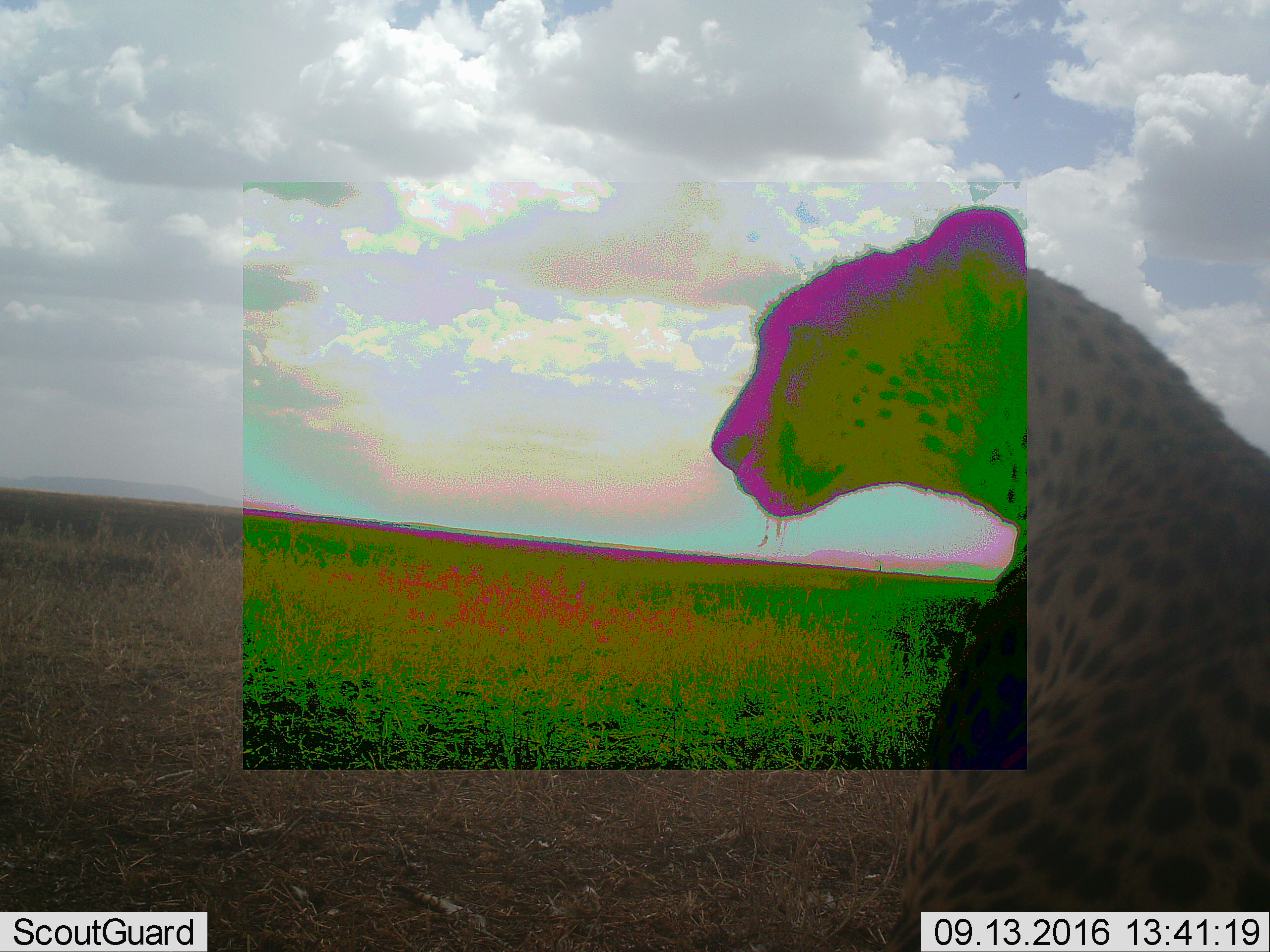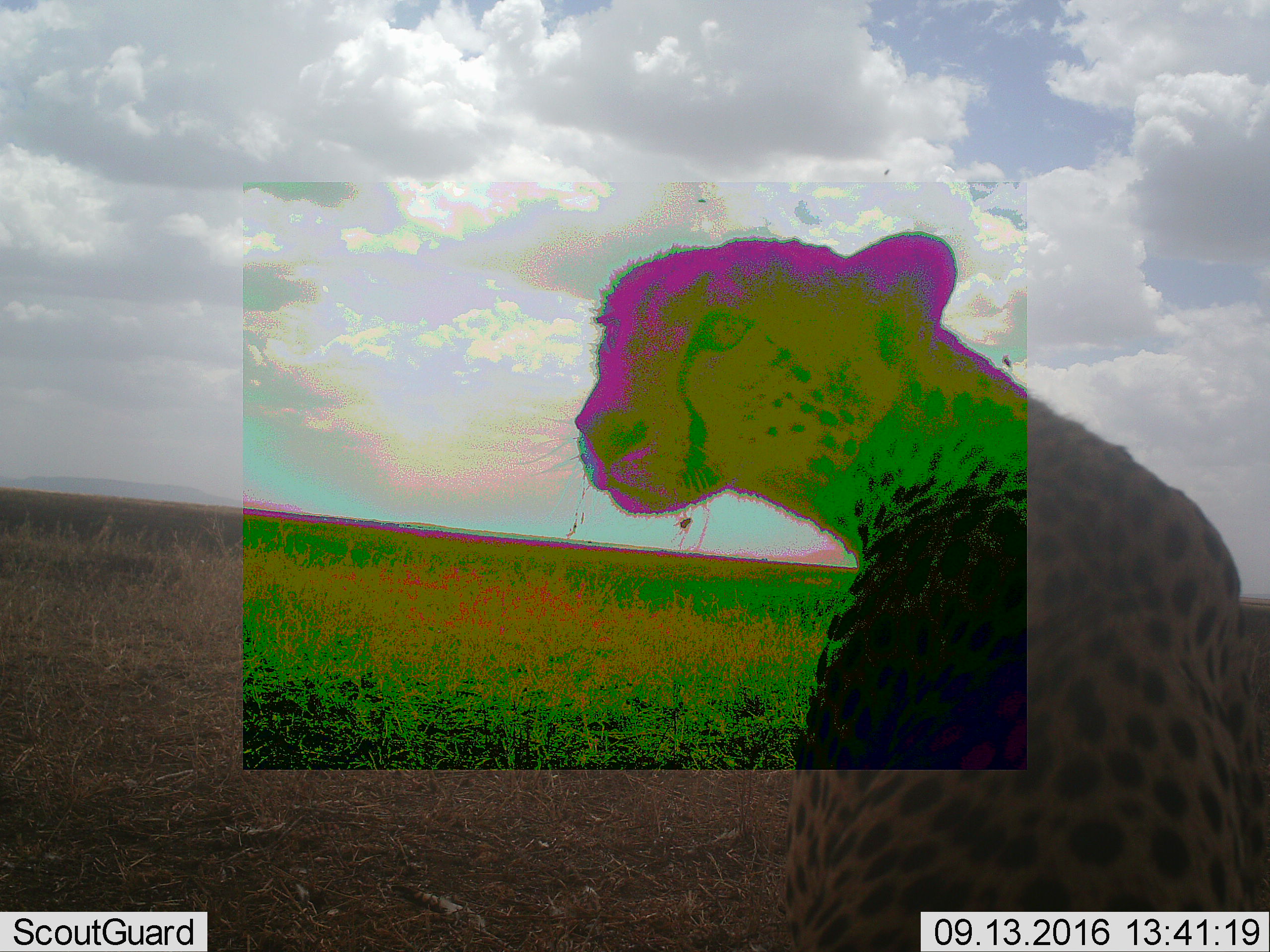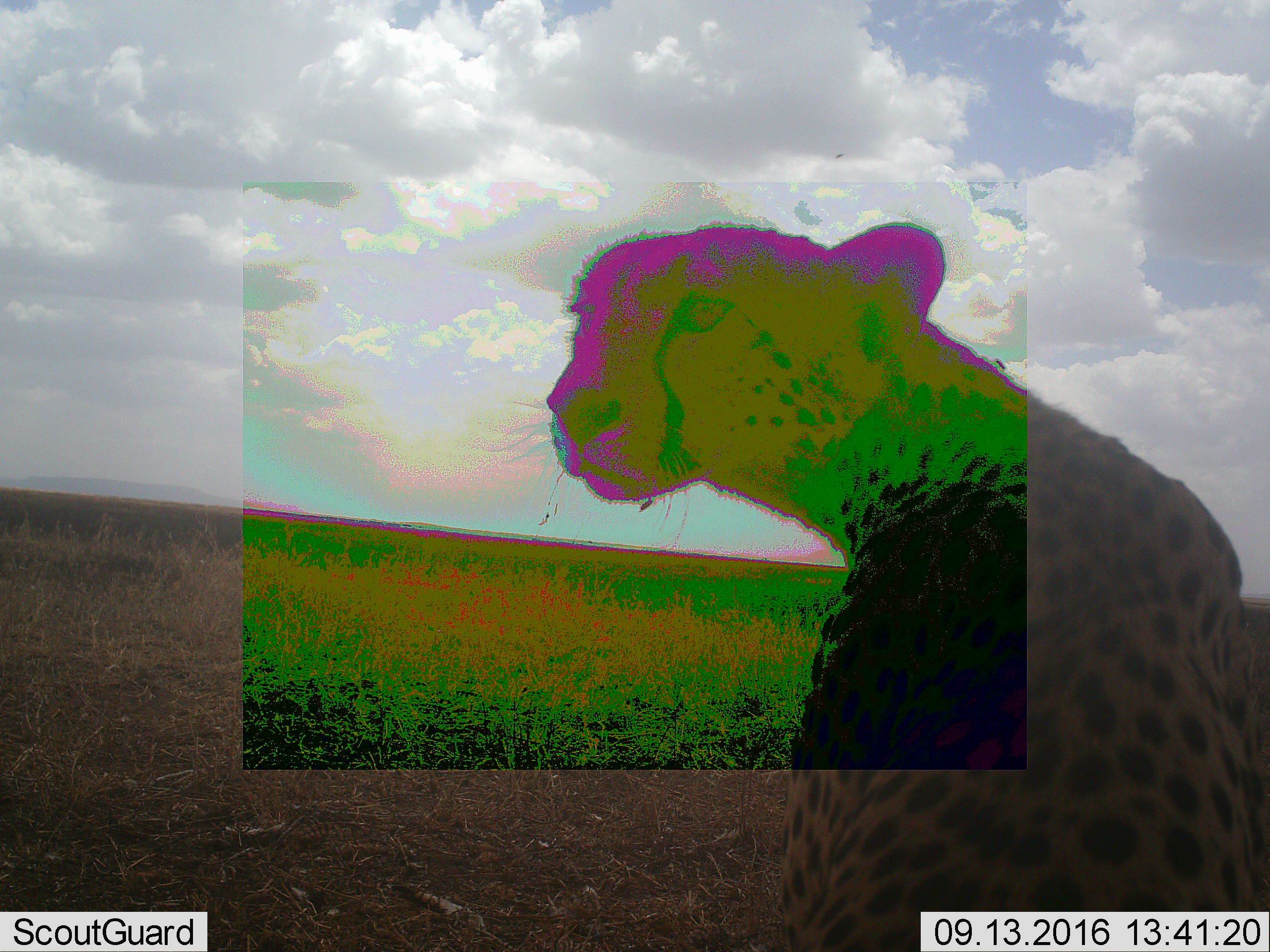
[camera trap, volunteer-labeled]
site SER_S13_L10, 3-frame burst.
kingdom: Animalia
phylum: Chordata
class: Mammalia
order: Carnivora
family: Felidae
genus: Acinonyx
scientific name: Acinonyx jubatus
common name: cheetah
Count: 1.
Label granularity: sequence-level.